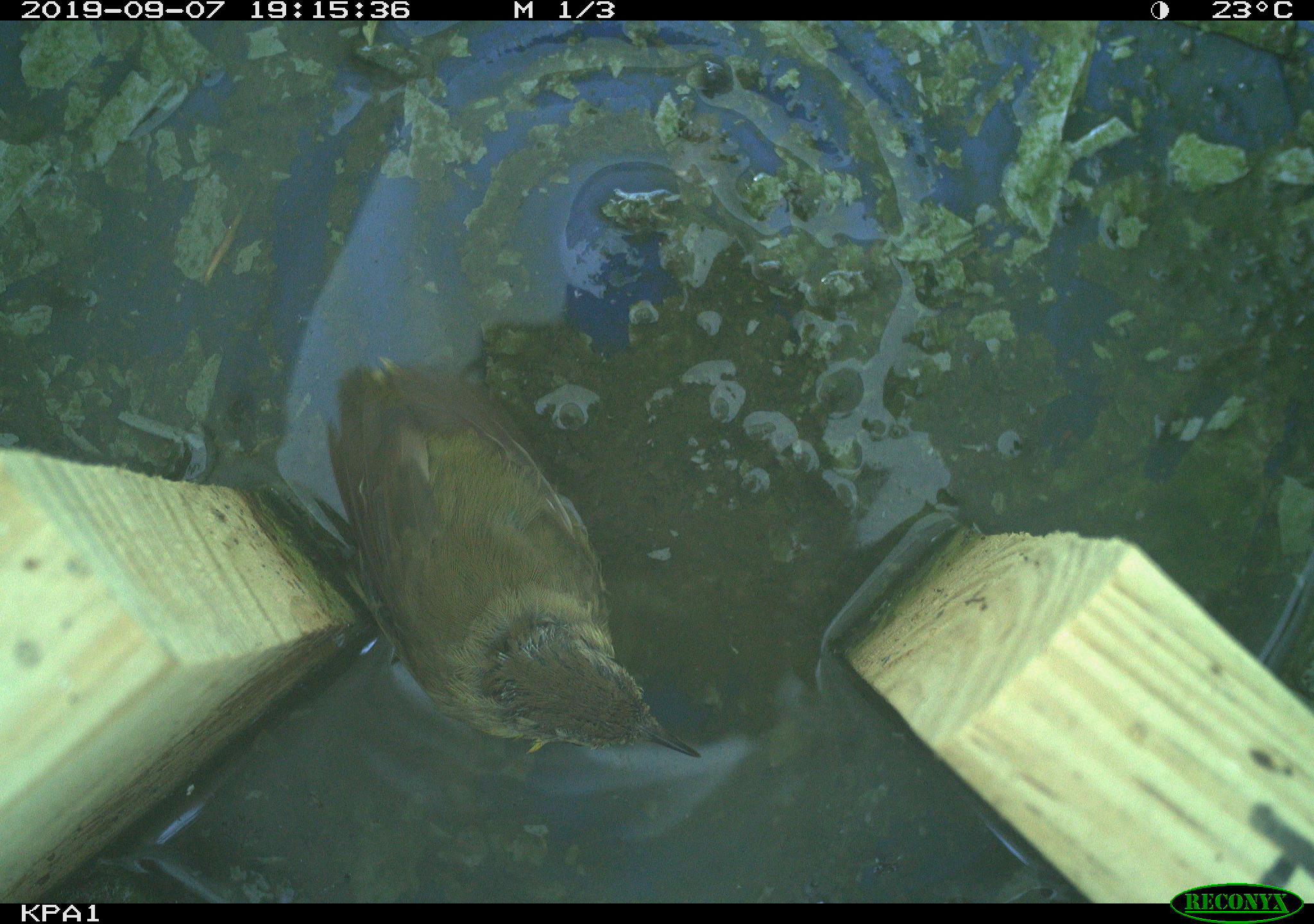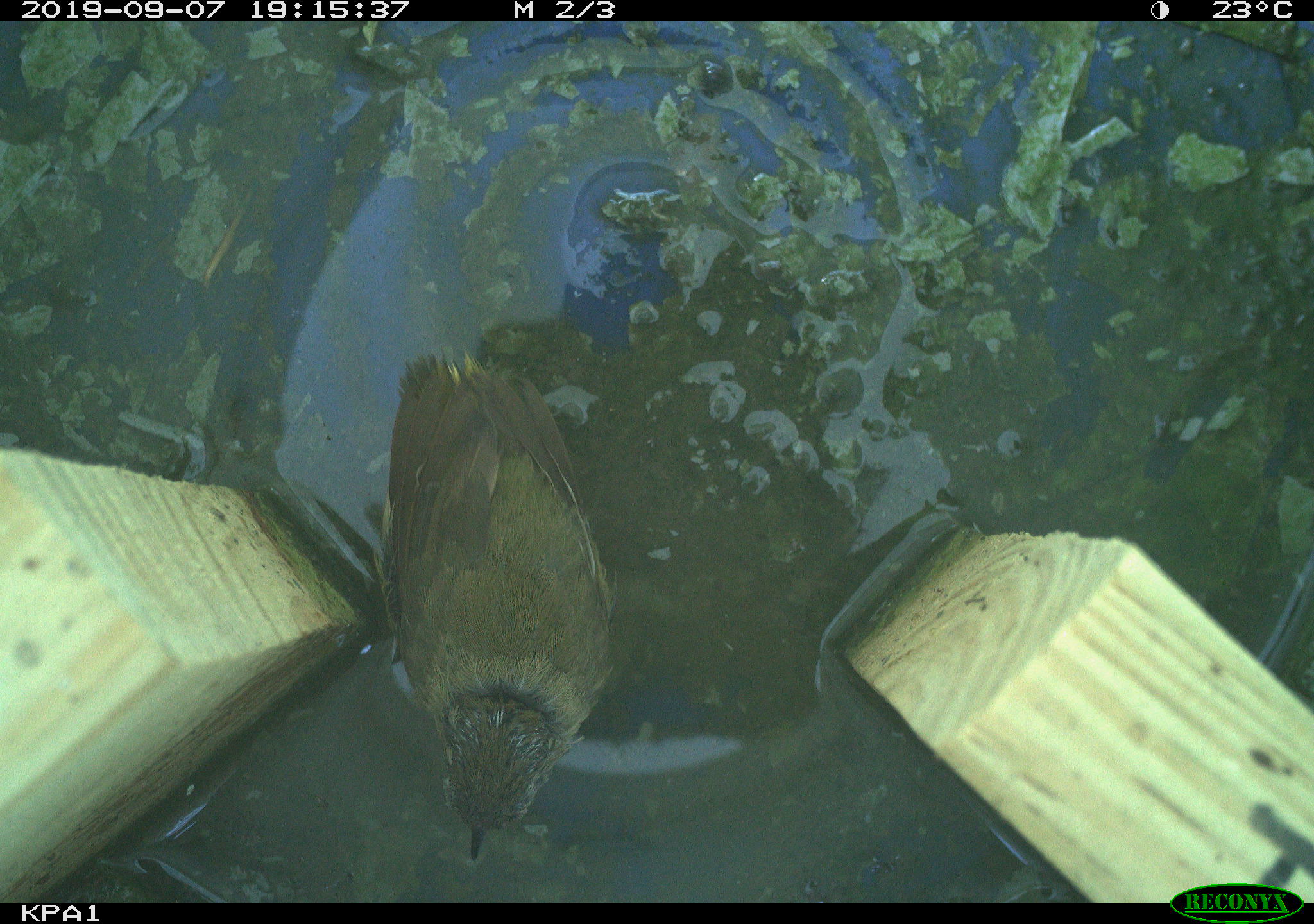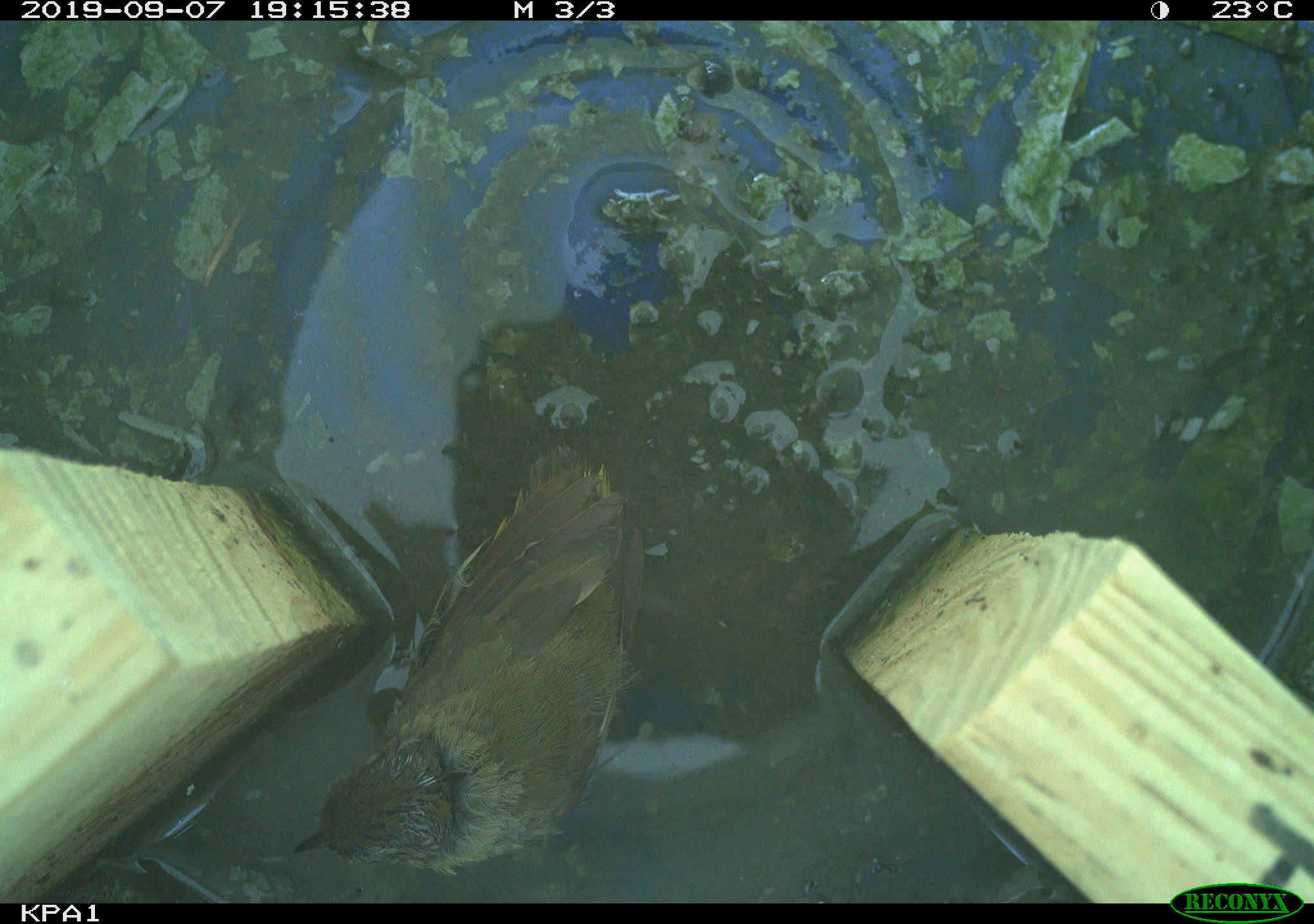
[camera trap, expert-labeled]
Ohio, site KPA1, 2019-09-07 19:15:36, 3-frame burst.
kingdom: Animalia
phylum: Chordata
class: Aves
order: Passeriformes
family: Parulidae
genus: Geothlypis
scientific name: Geothlypis trichas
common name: common yellowthroat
Common yellowthroat (Geothlypis trichas).